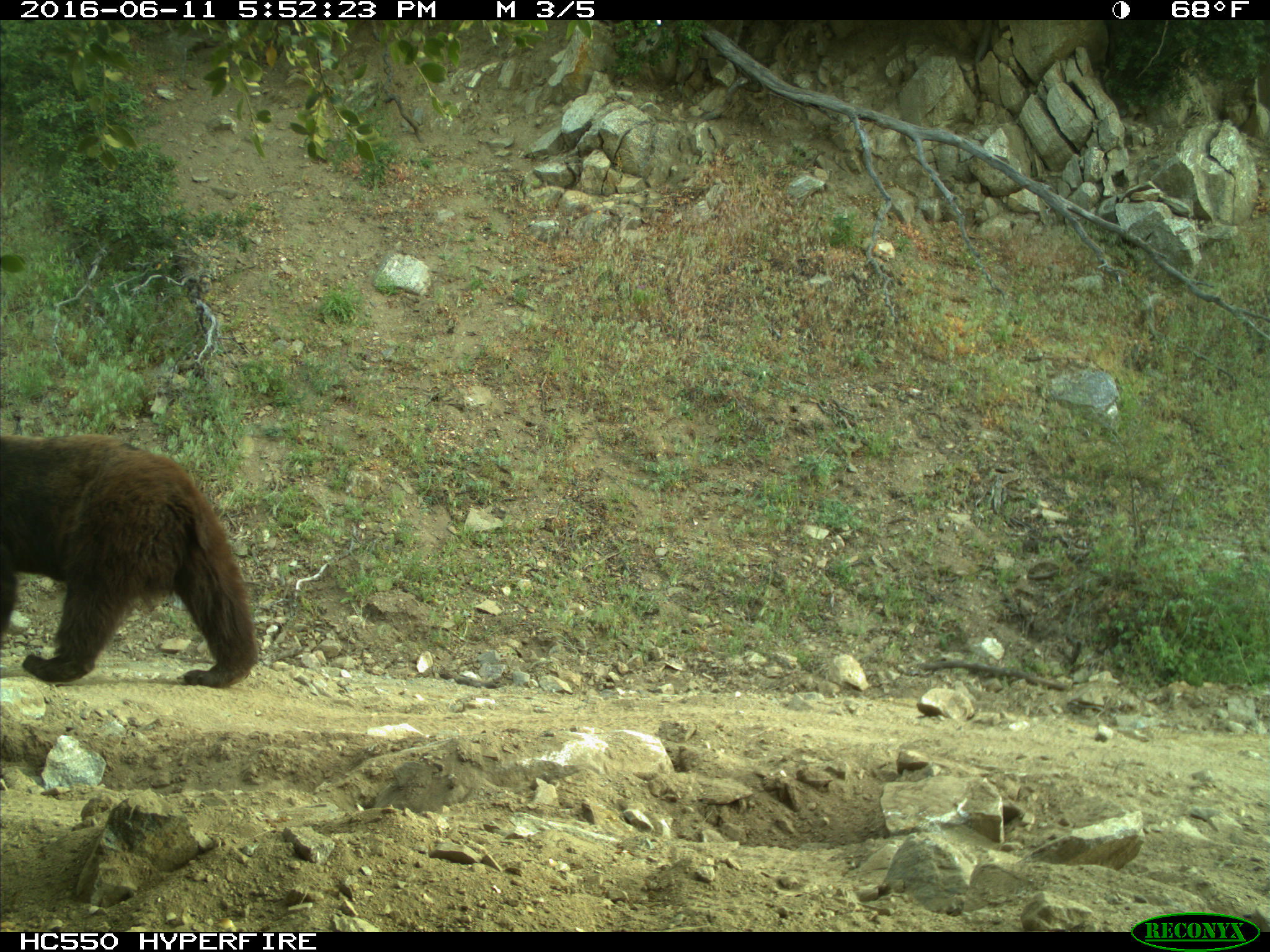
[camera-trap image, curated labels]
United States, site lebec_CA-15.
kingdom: Animalia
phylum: Chordata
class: Mammalia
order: Carnivora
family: Ursidae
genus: Ursus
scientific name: Ursus americanus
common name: american black bear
Ursus americanus (american black bear).